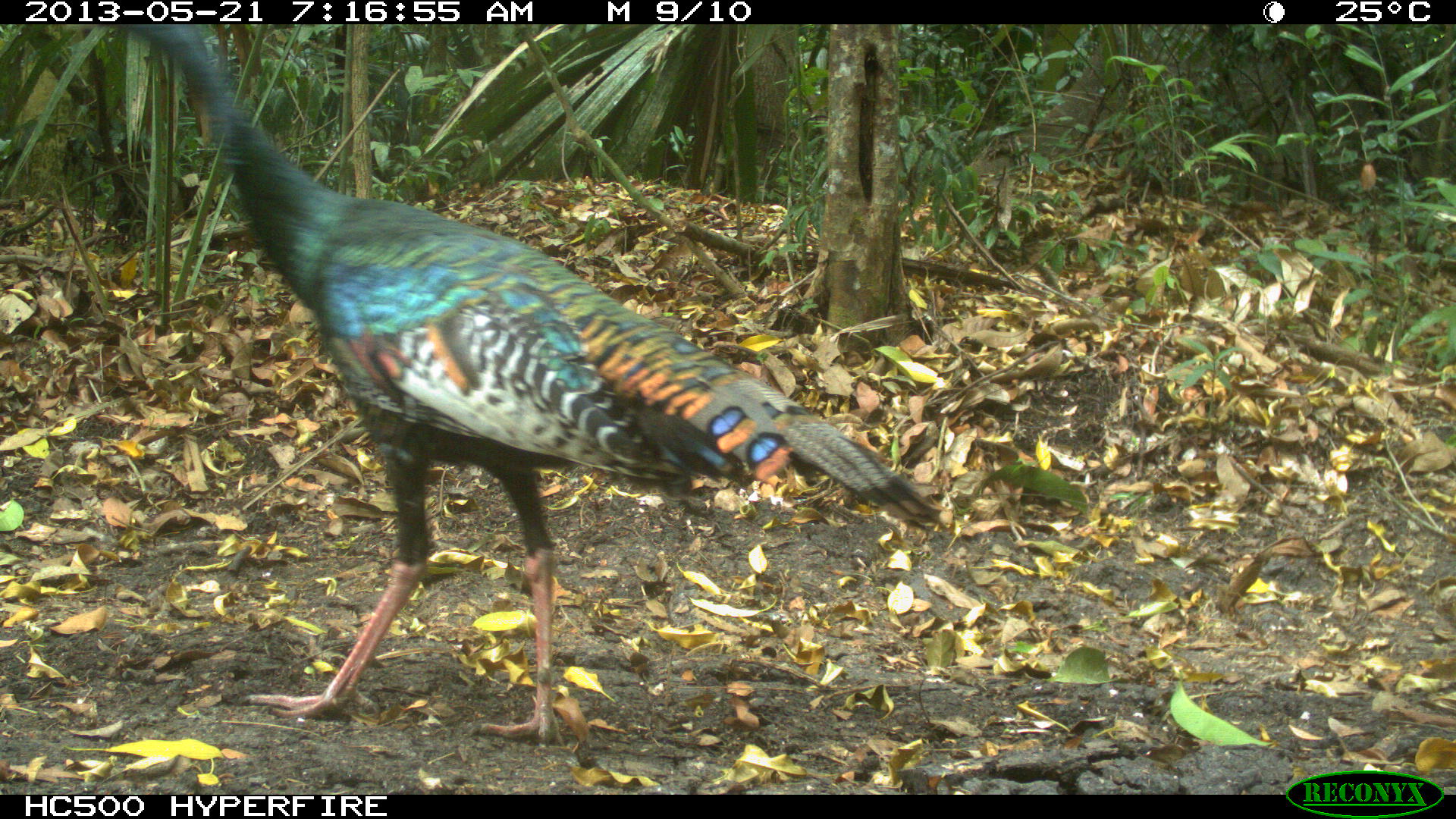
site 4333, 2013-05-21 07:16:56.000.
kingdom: Animalia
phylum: Chordata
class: Aves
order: Galliformes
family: Phasianidae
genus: Meleagris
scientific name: Meleagris ocellata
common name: ocellated turkey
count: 1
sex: female